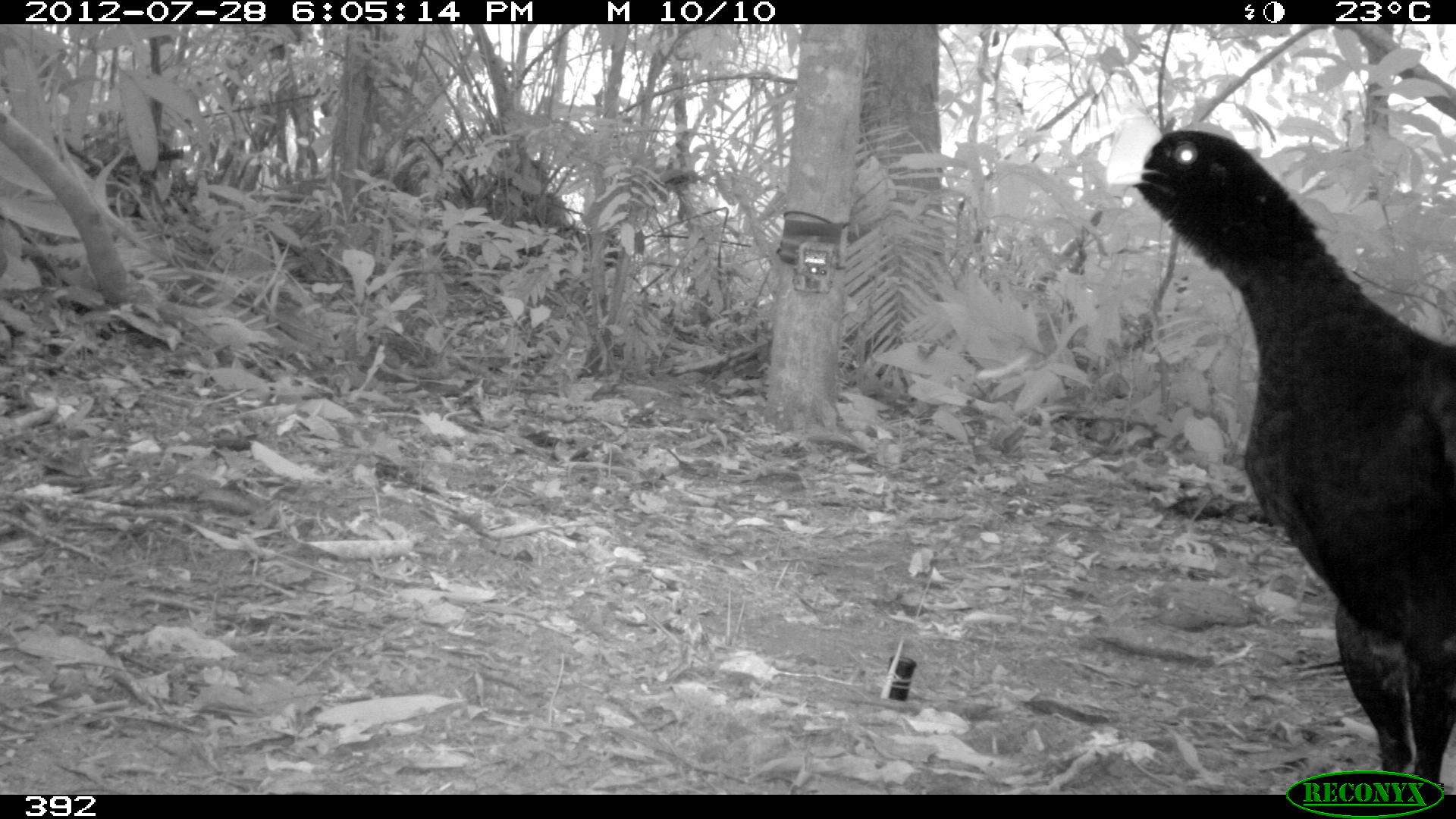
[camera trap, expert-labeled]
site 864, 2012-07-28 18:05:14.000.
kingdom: Animalia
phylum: Chordata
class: Aves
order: Galliformes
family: Cracidae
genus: Mitu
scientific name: Mitu tuberosum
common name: razor-billed curassow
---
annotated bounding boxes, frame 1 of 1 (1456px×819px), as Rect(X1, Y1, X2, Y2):
mitu tuberosum: Rect(1105, 120, 1456, 785)